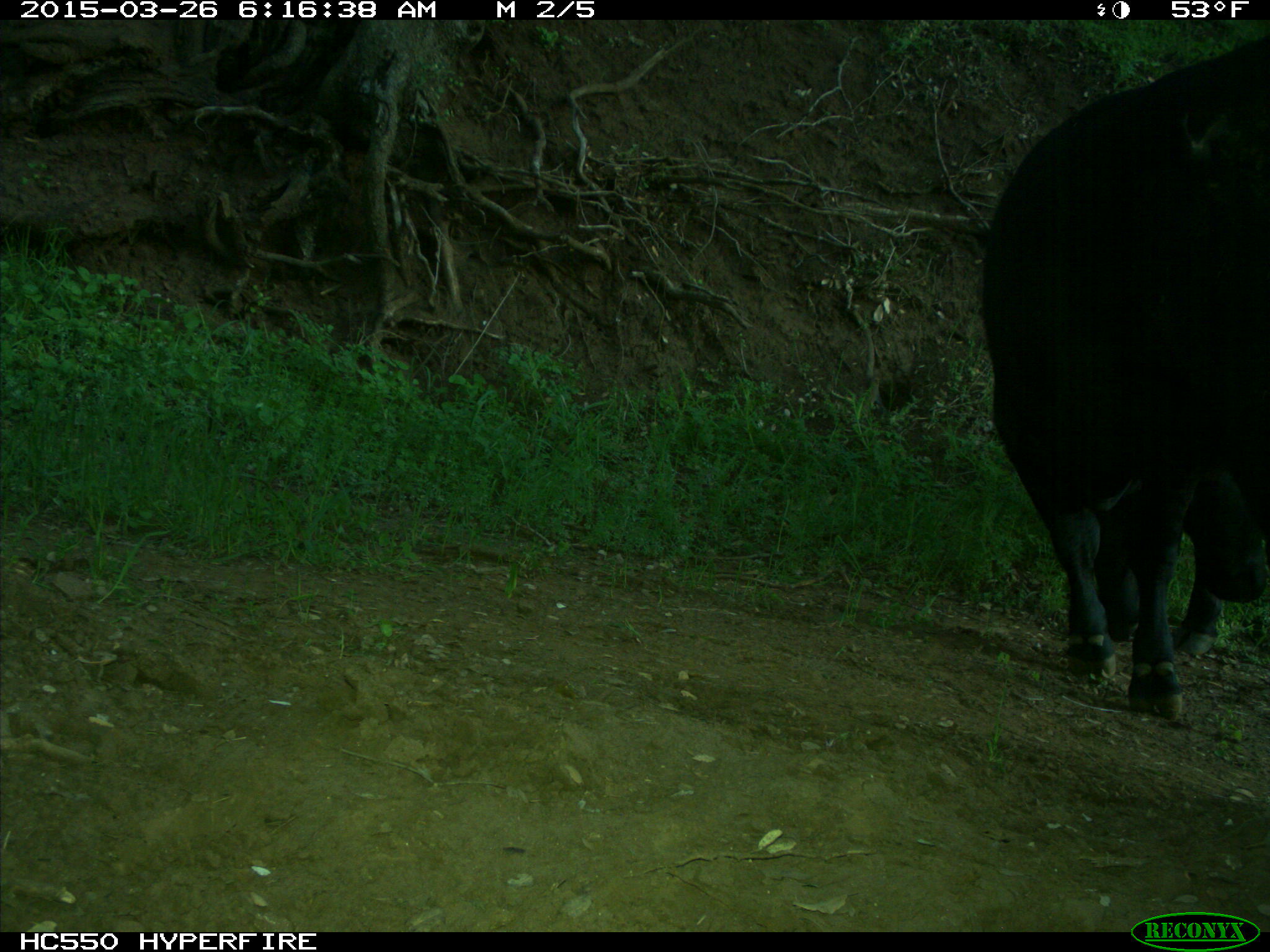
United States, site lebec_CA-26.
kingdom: Animalia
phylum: Chordata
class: Mammalia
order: Artiodactyla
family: Bovidae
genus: Bos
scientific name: Bos taurus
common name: domestic cow